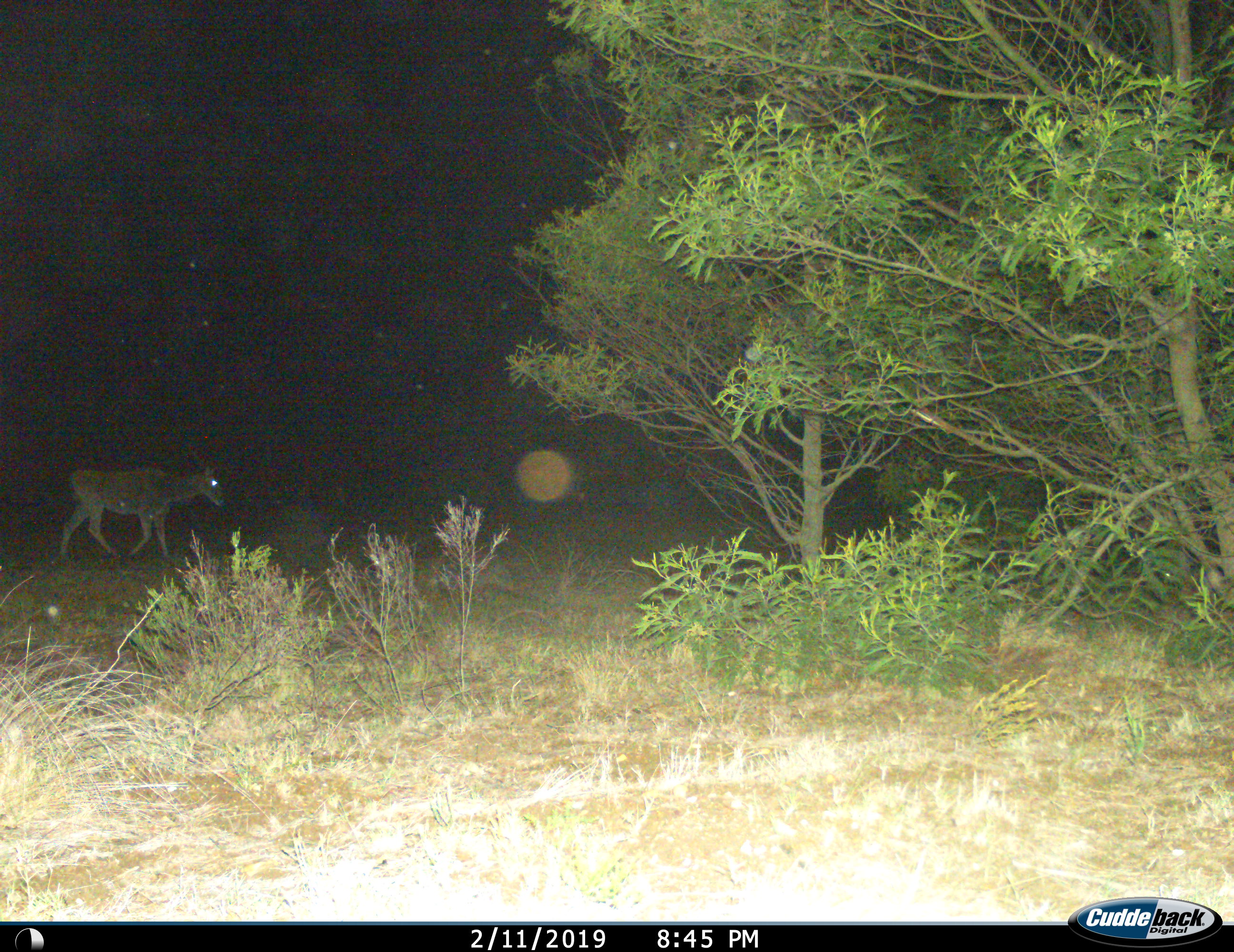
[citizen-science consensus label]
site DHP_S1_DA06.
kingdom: Animalia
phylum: Chordata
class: Mammalia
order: Artiodactyla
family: Bovidae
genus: Tragelaphus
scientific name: Tragelaphus oryx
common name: eland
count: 1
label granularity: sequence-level